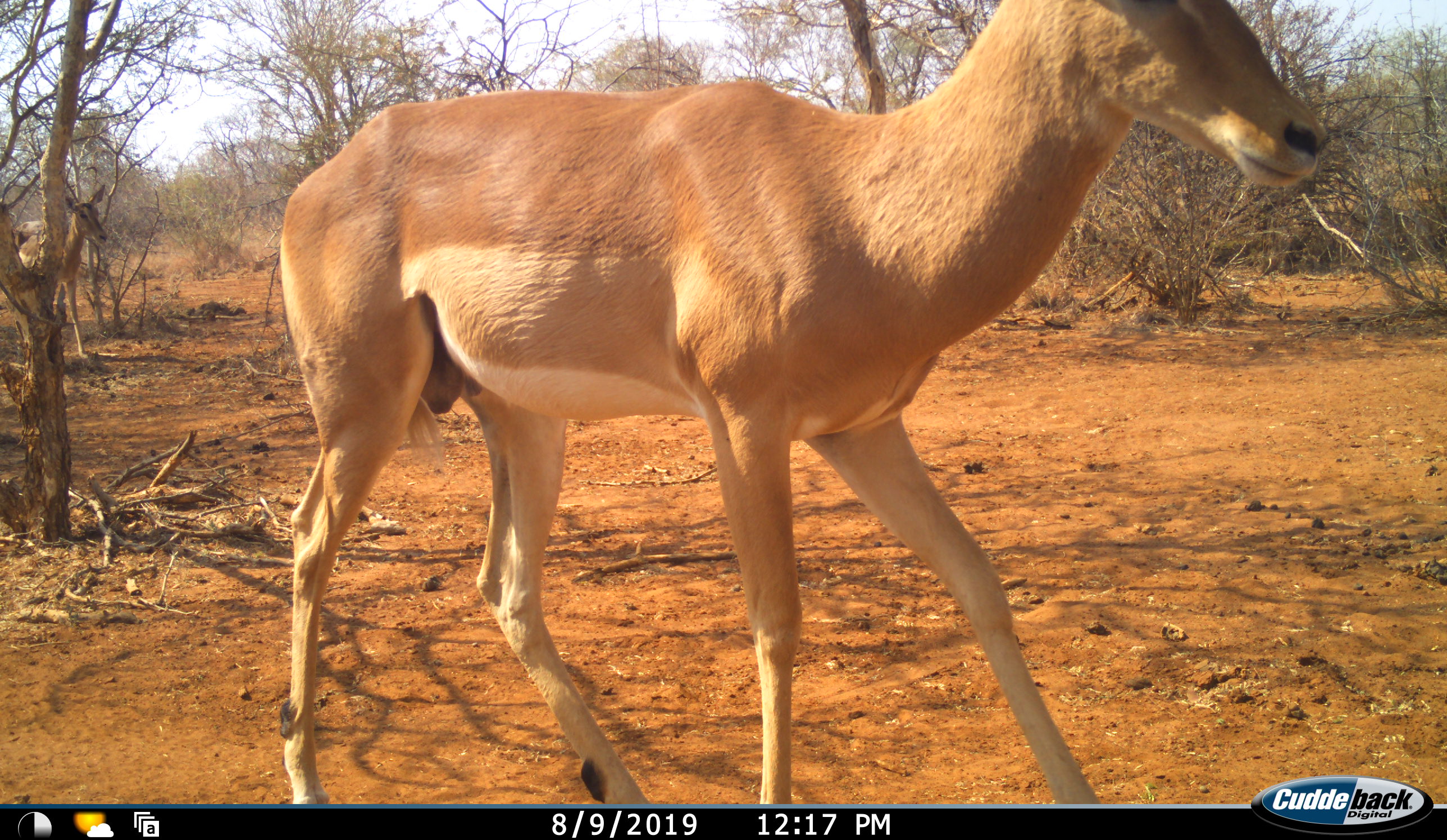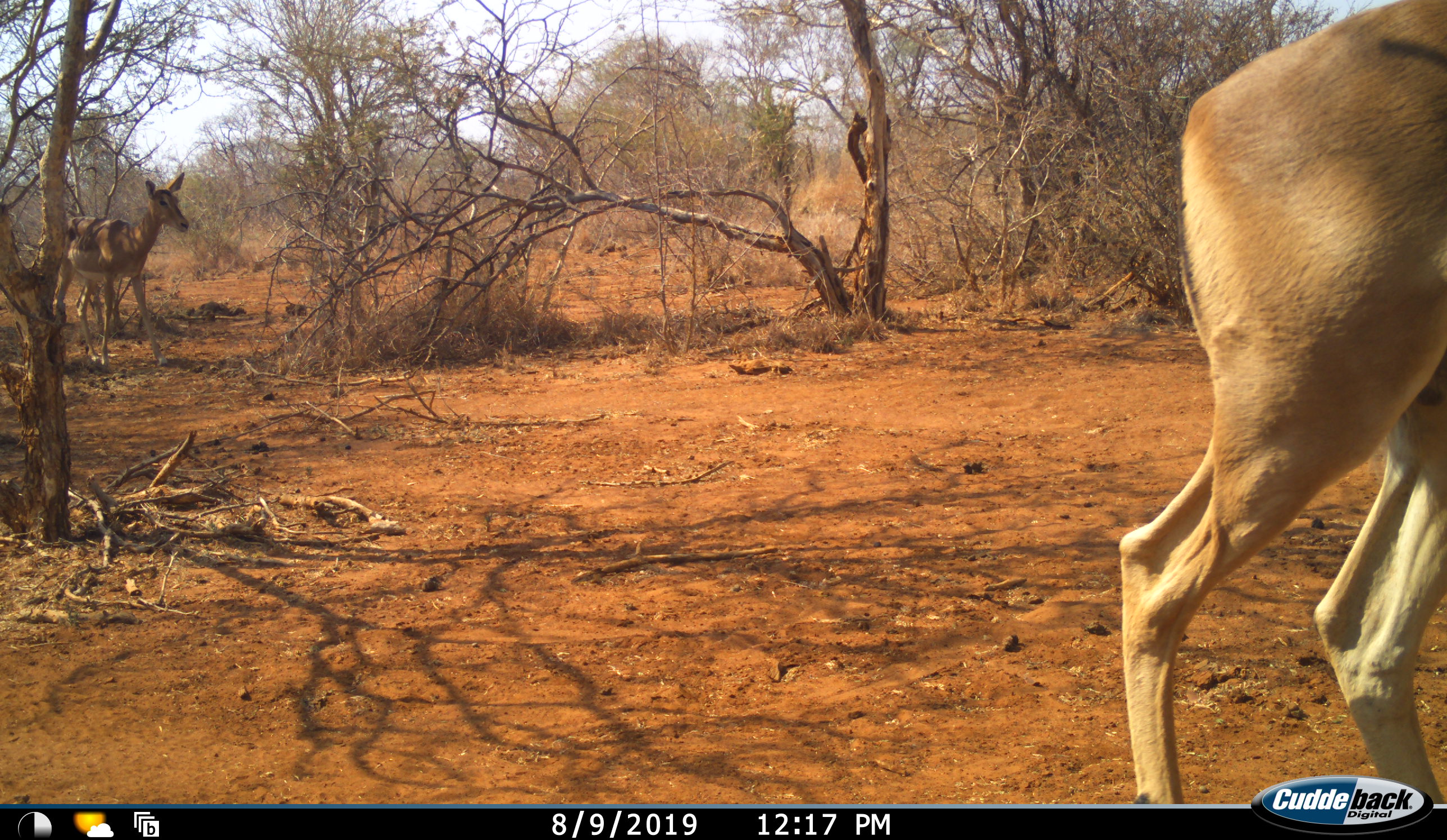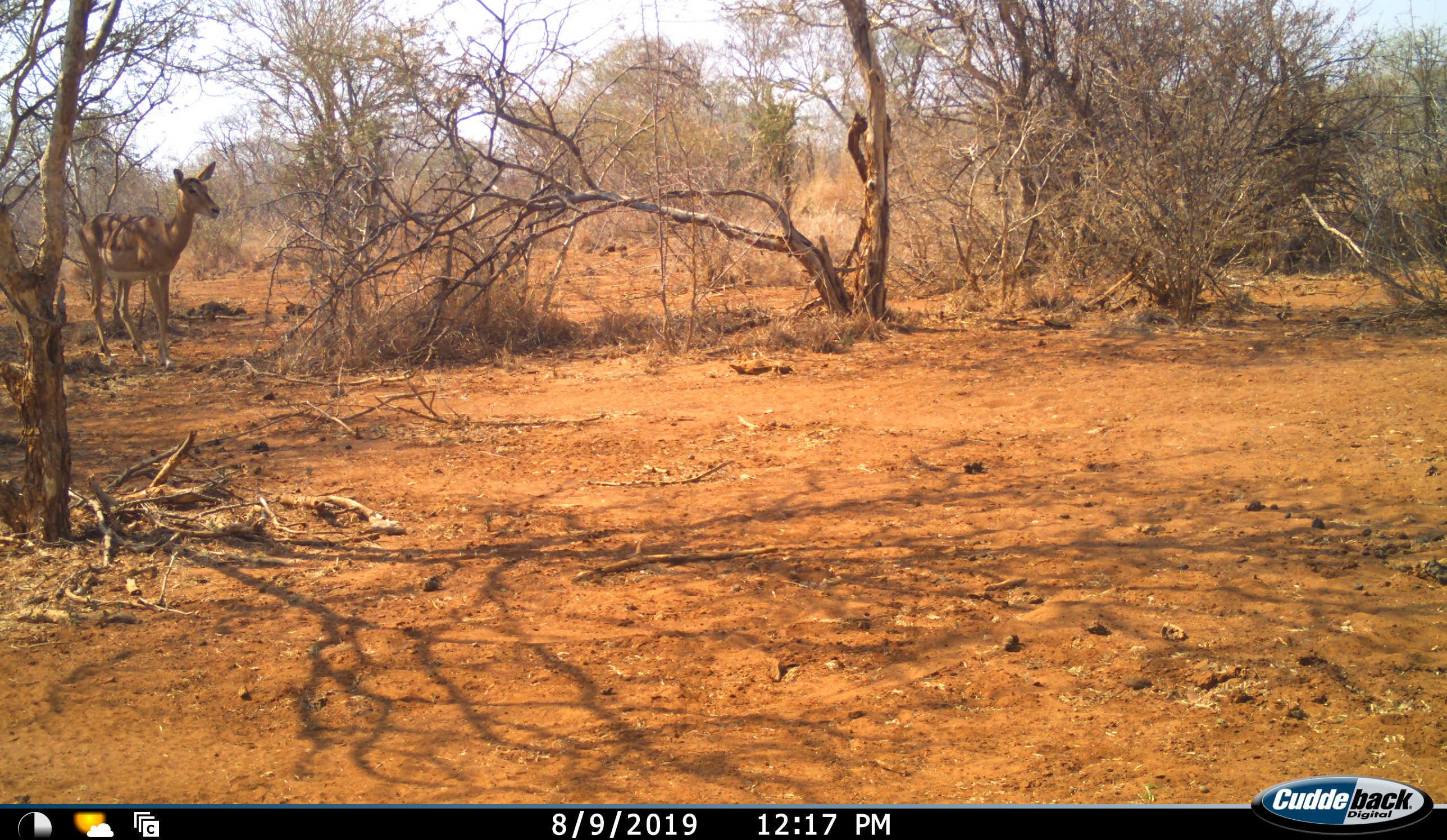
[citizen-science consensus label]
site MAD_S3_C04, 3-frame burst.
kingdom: Animalia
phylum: Chordata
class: Mammalia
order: Artiodactyla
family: Bovidae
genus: Aepyceros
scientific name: Aepyceros melampus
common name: impala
Impala (Aepyceros melampus), count 2. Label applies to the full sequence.